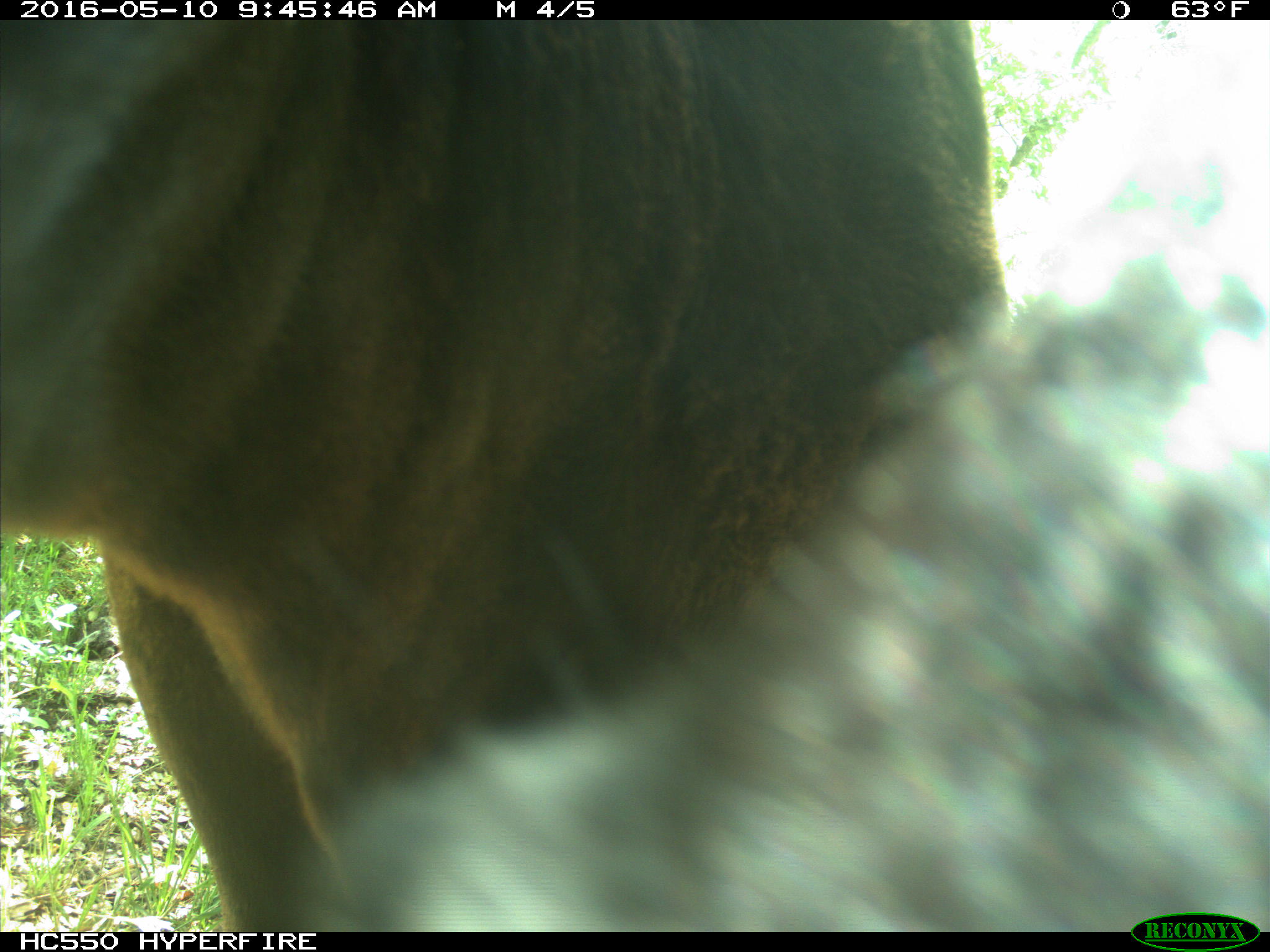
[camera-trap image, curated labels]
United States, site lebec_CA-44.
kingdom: Animalia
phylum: Chordata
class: Mammalia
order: Artiodactyla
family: Bovidae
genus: Bos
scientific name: Bos taurus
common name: domestic cow